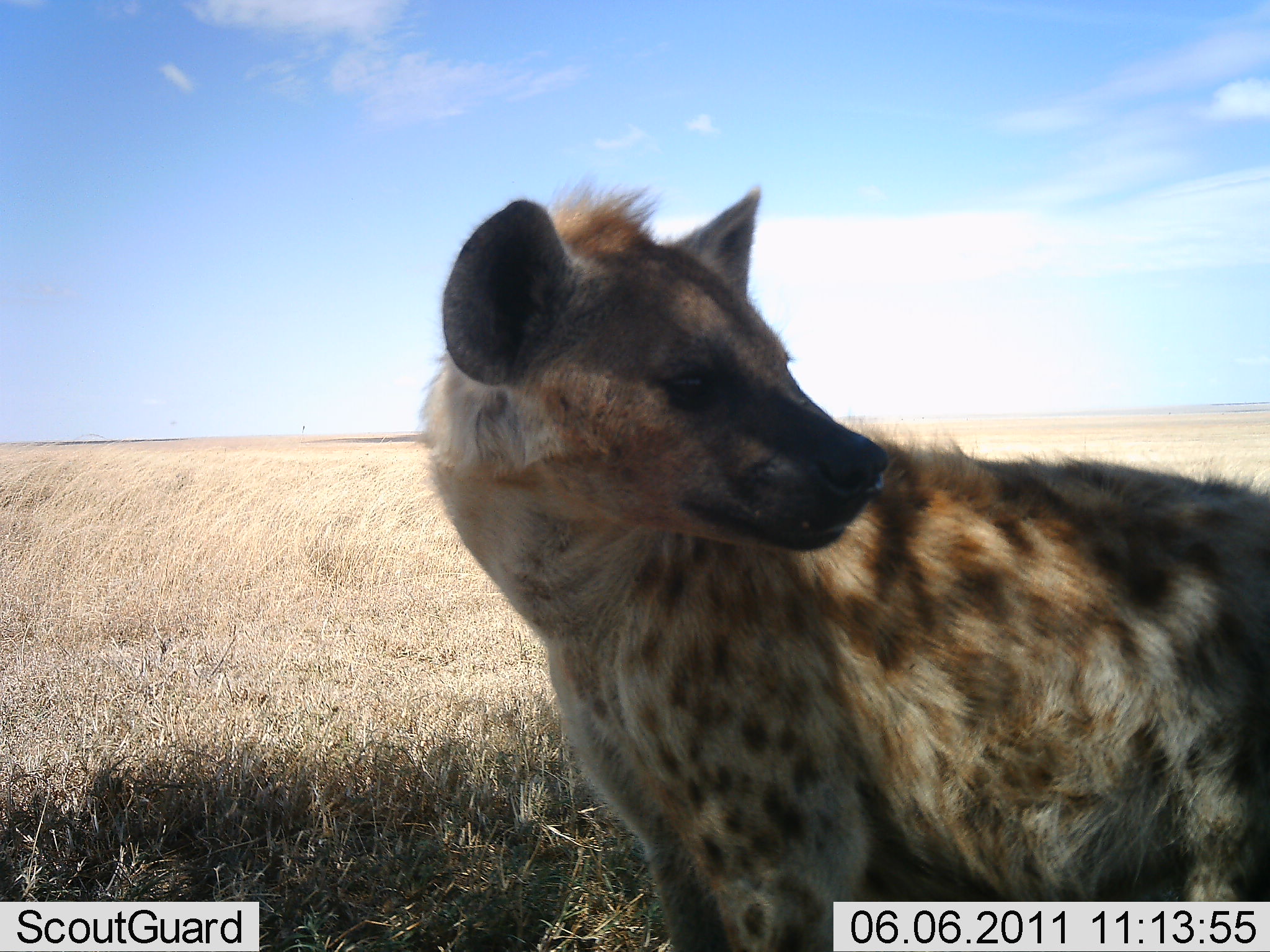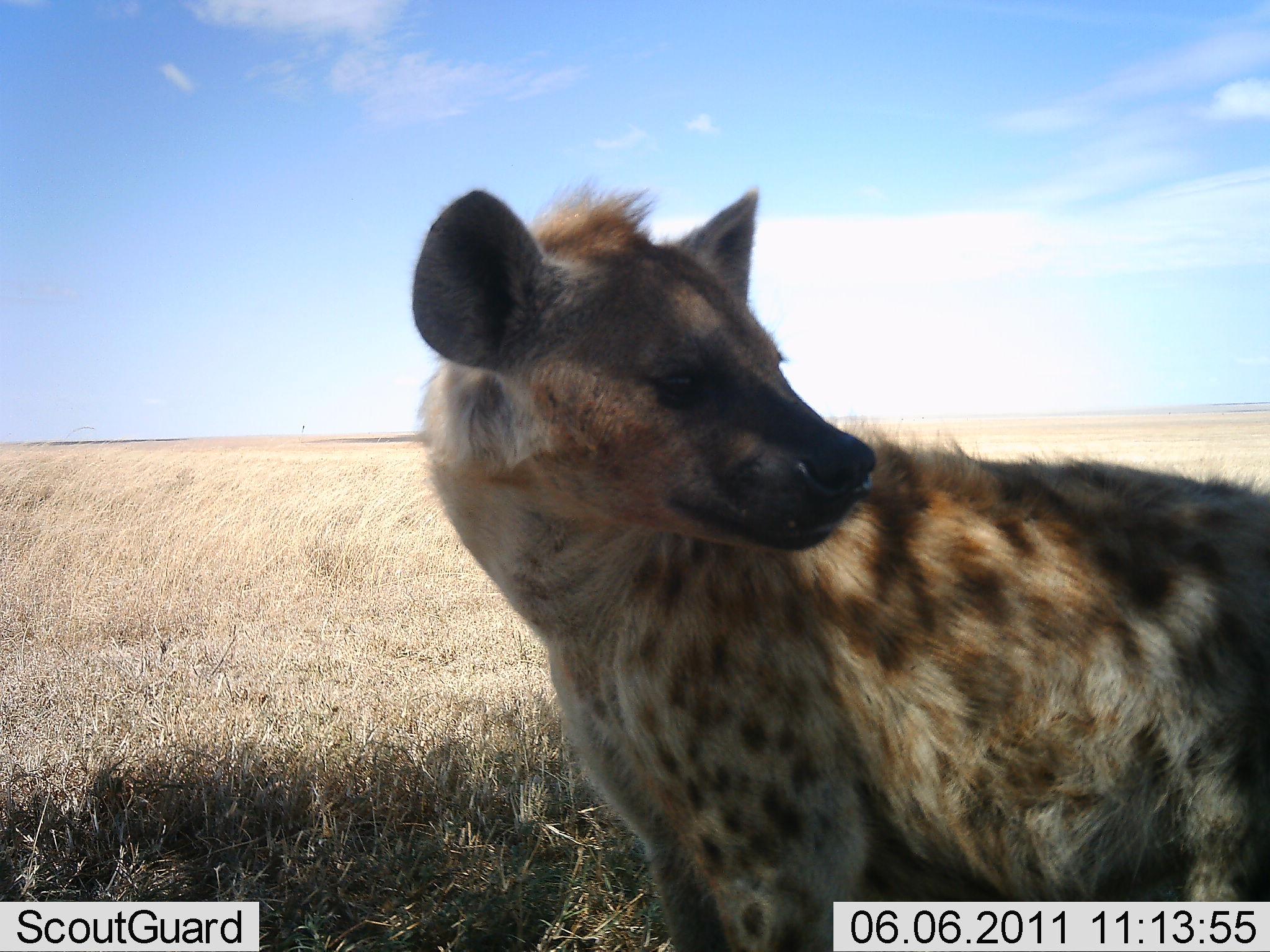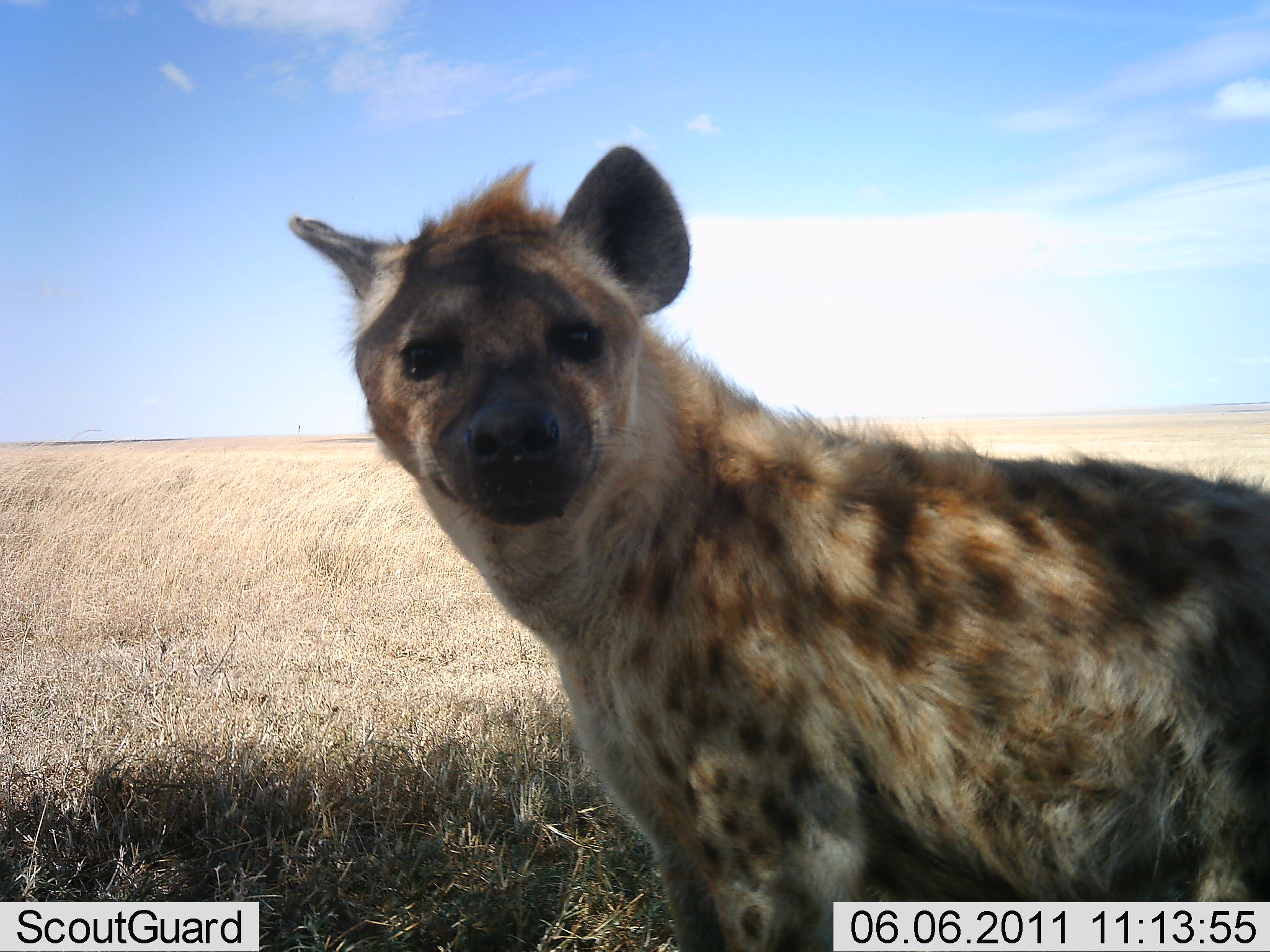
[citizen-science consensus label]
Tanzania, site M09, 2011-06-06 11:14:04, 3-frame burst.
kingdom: Animalia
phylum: Chordata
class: Mammalia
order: Carnivora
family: Hyaenidae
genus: Crocuta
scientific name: Crocuta crocuta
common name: spotted hyena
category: hyenaspotted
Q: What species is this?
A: Hyenaspotted (spotted hyena) (Crocuta crocuta).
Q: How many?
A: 1.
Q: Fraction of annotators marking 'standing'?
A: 73%.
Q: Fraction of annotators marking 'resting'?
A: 0%.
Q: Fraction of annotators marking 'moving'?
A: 18%.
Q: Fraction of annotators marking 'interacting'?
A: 9%.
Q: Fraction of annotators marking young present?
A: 0%.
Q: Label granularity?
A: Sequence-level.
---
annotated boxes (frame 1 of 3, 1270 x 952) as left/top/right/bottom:
animal: 378/174/1270/952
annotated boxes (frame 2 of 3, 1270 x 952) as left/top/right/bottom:
animal: 409/184/1270/952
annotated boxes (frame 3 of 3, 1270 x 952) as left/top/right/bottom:
animal: 284/144/1270/907